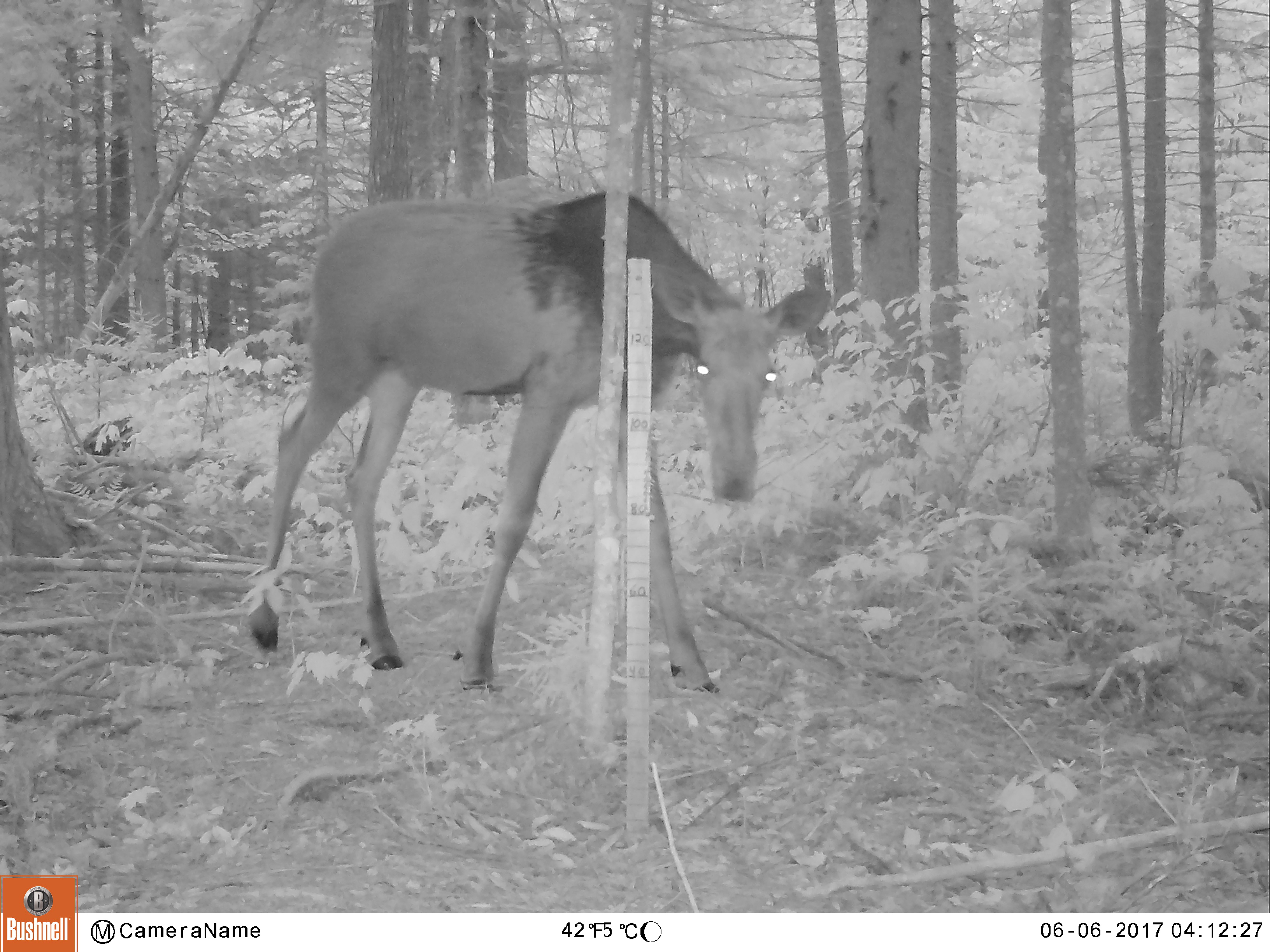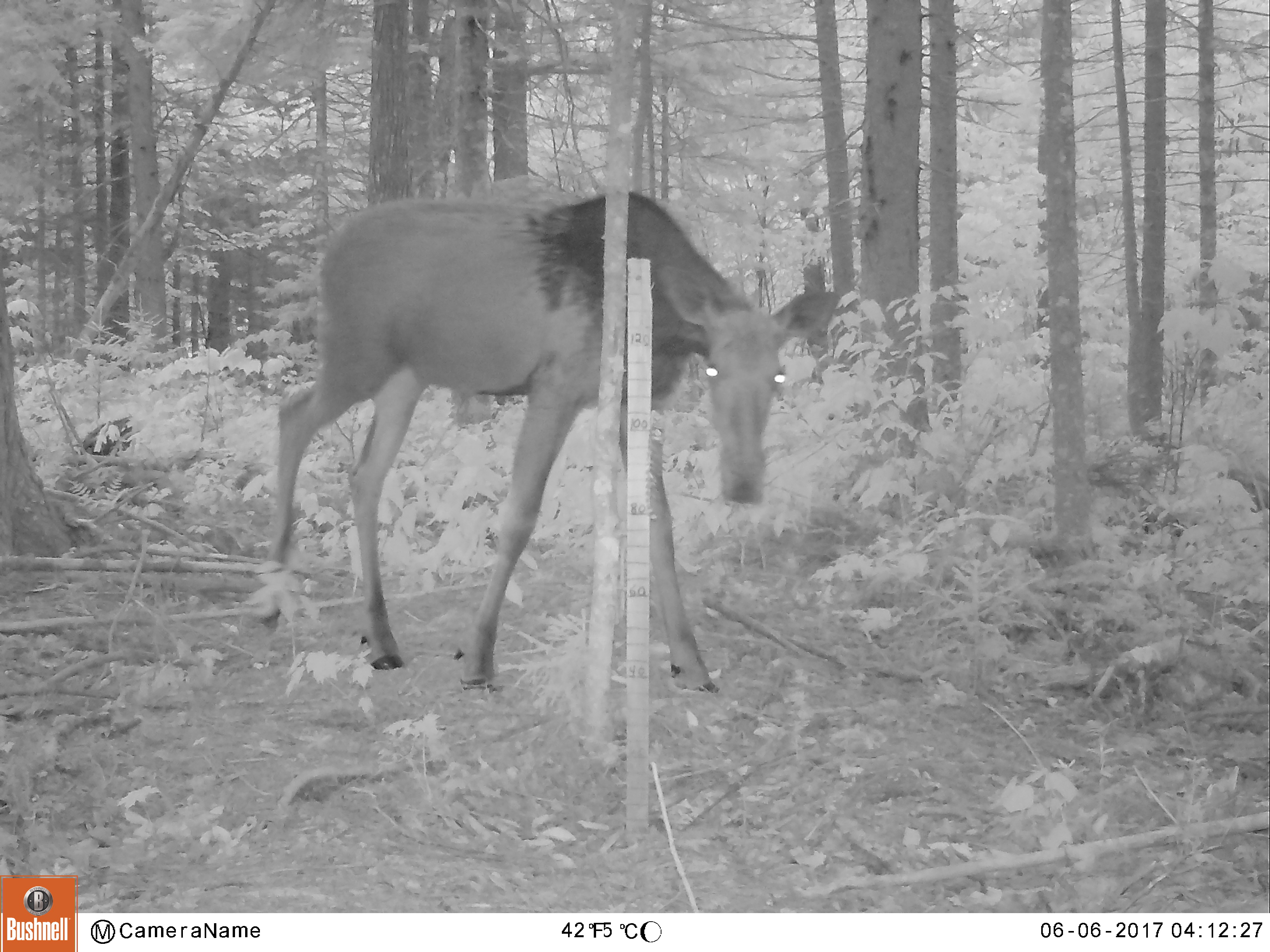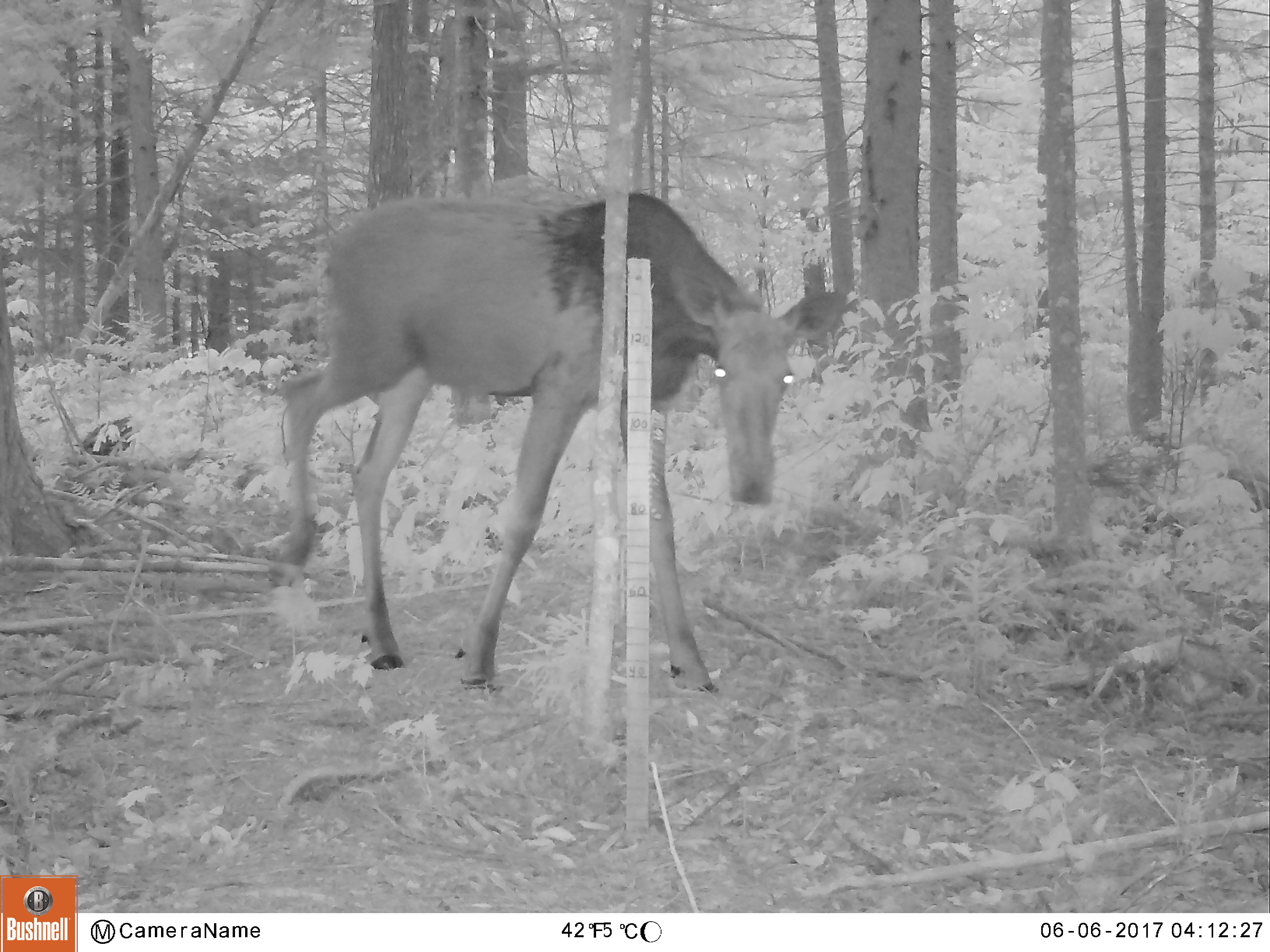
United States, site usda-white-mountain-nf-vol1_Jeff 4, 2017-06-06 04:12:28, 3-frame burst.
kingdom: Animalia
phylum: Chordata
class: Mammalia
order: Artiodactyla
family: Cervidae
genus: Alces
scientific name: Alces alces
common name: moose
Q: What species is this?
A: Moose (Alces alces).